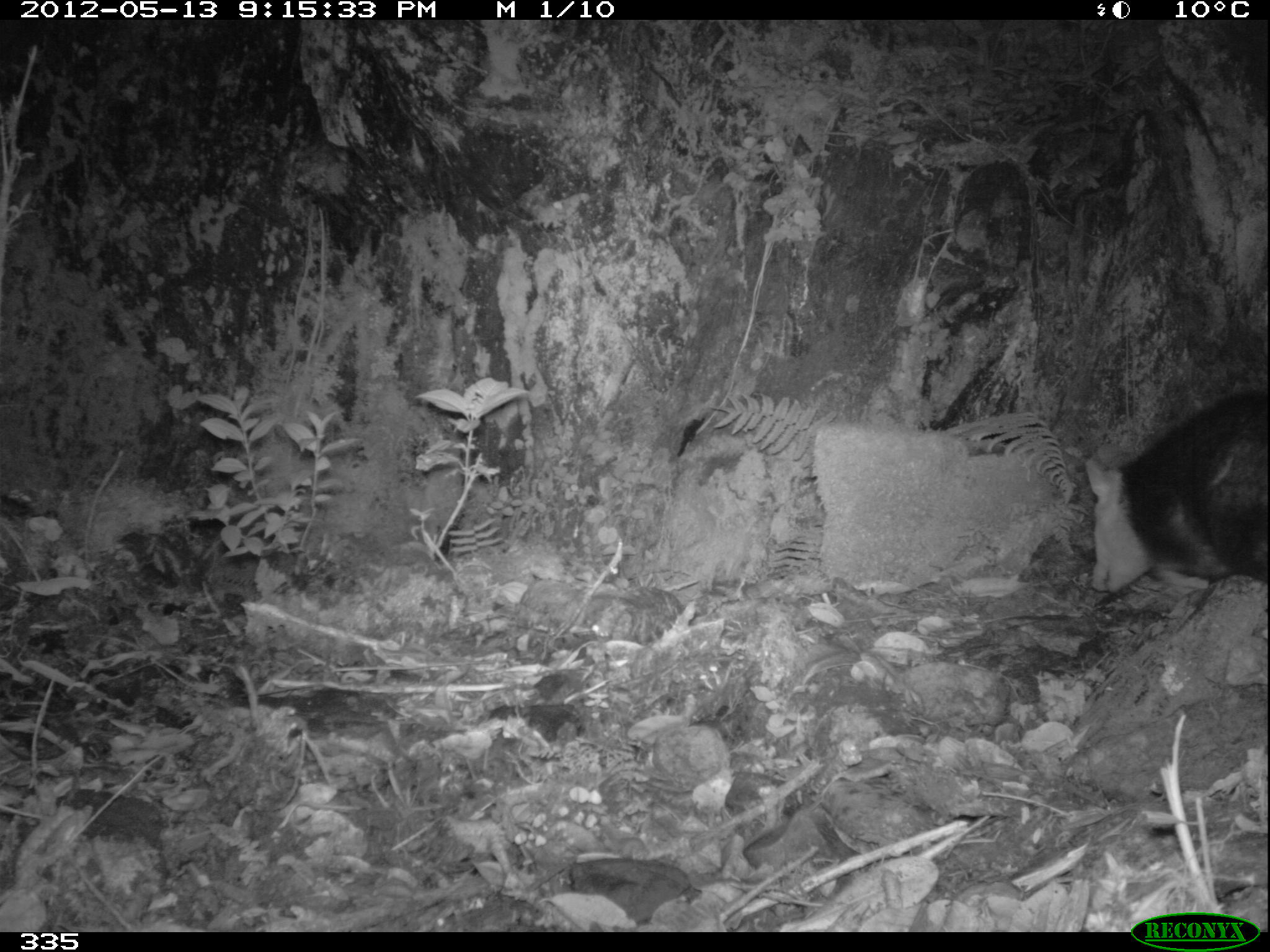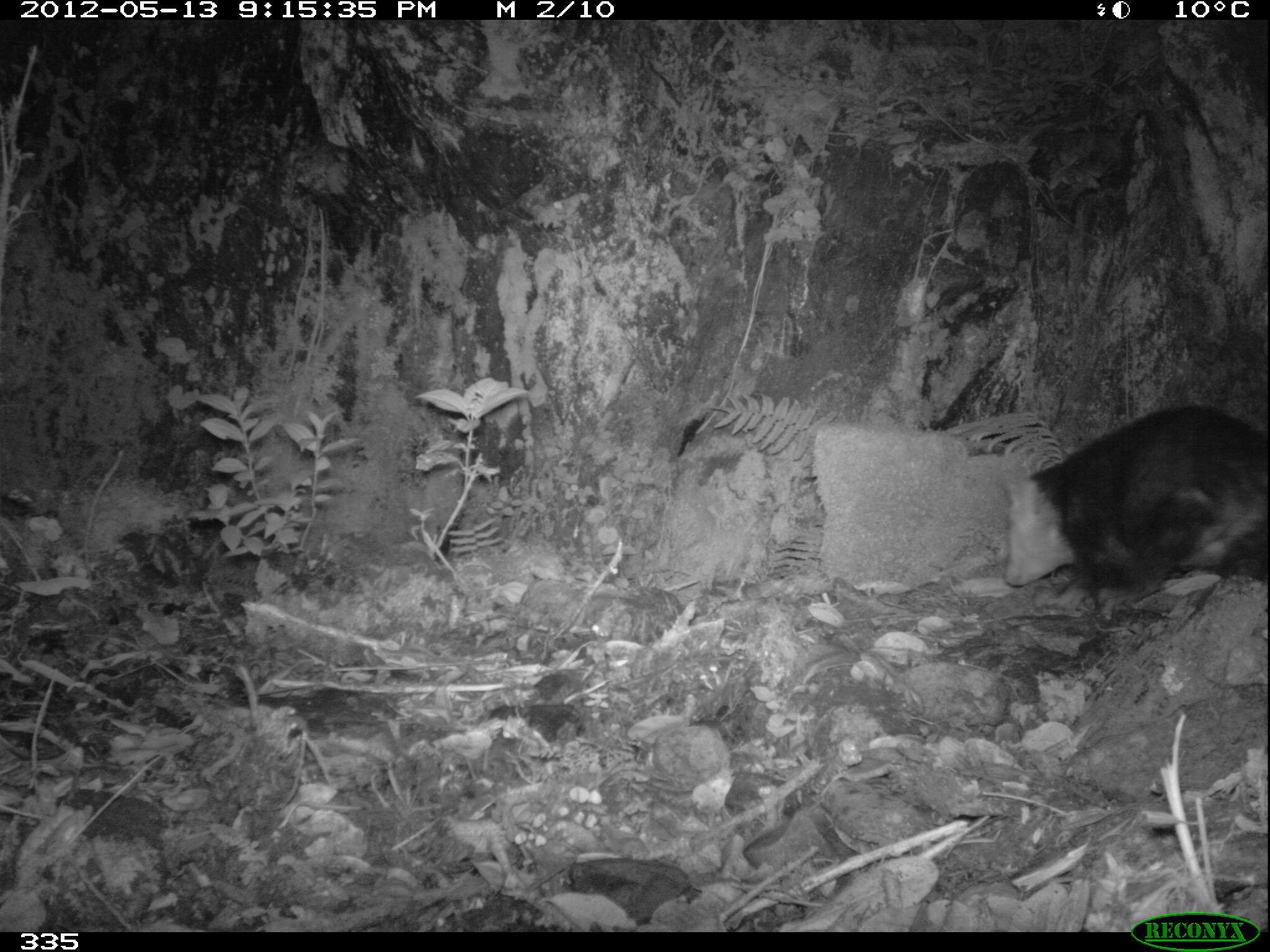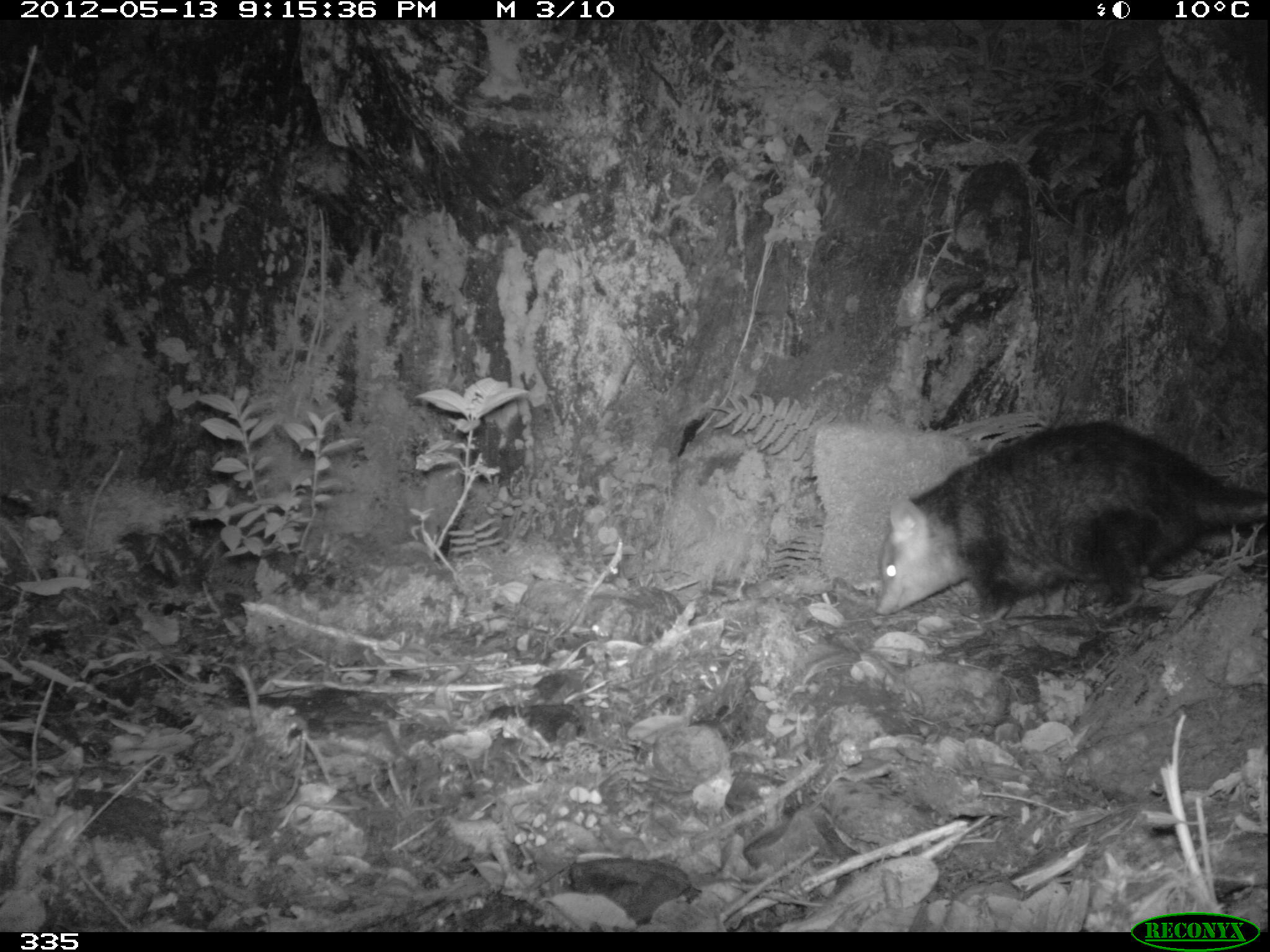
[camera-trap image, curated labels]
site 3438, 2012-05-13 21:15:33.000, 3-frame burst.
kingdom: Animalia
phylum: Chordata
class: Mammalia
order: Didelphimorphia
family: Didelphidae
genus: Didelphis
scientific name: Didelphis pernigra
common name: andean white-eared opossum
Didelphis pernigra (andean white-eared opossum).